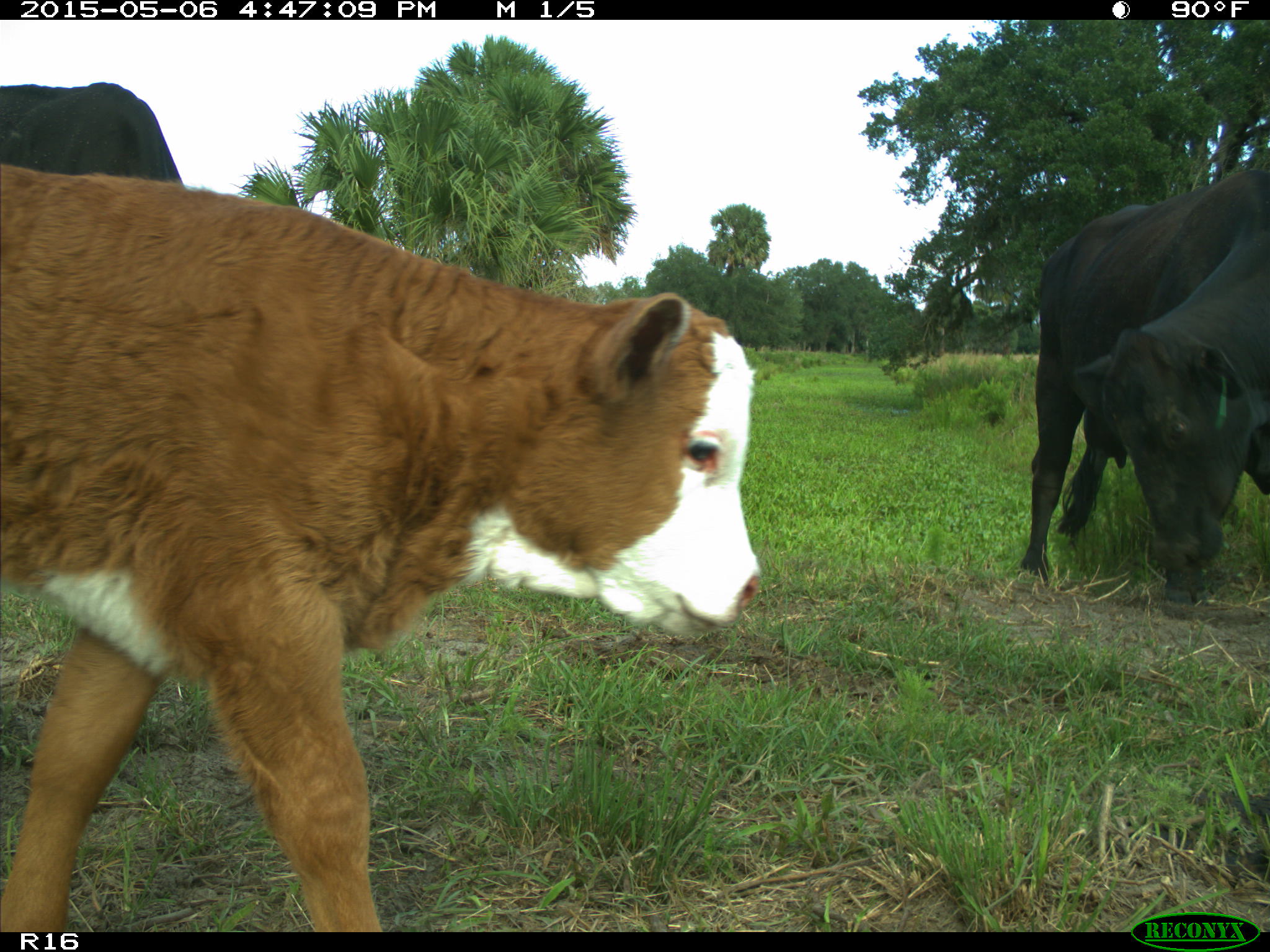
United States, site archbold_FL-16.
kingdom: Animalia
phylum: Chordata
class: Mammalia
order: Artiodactyla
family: Bovidae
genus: Bos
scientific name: Bos taurus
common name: domestic cow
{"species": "Bos taurus (domestic cow)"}